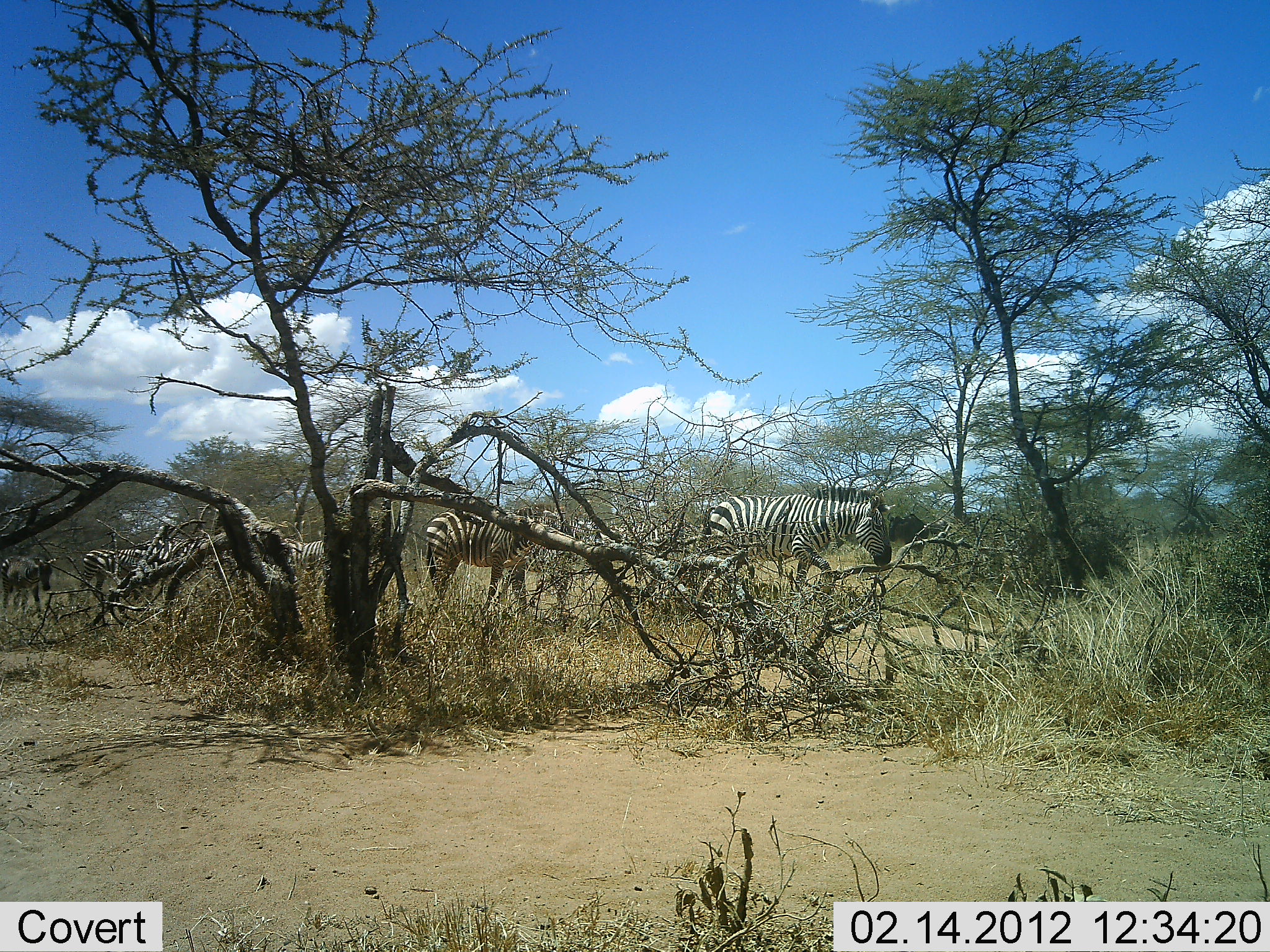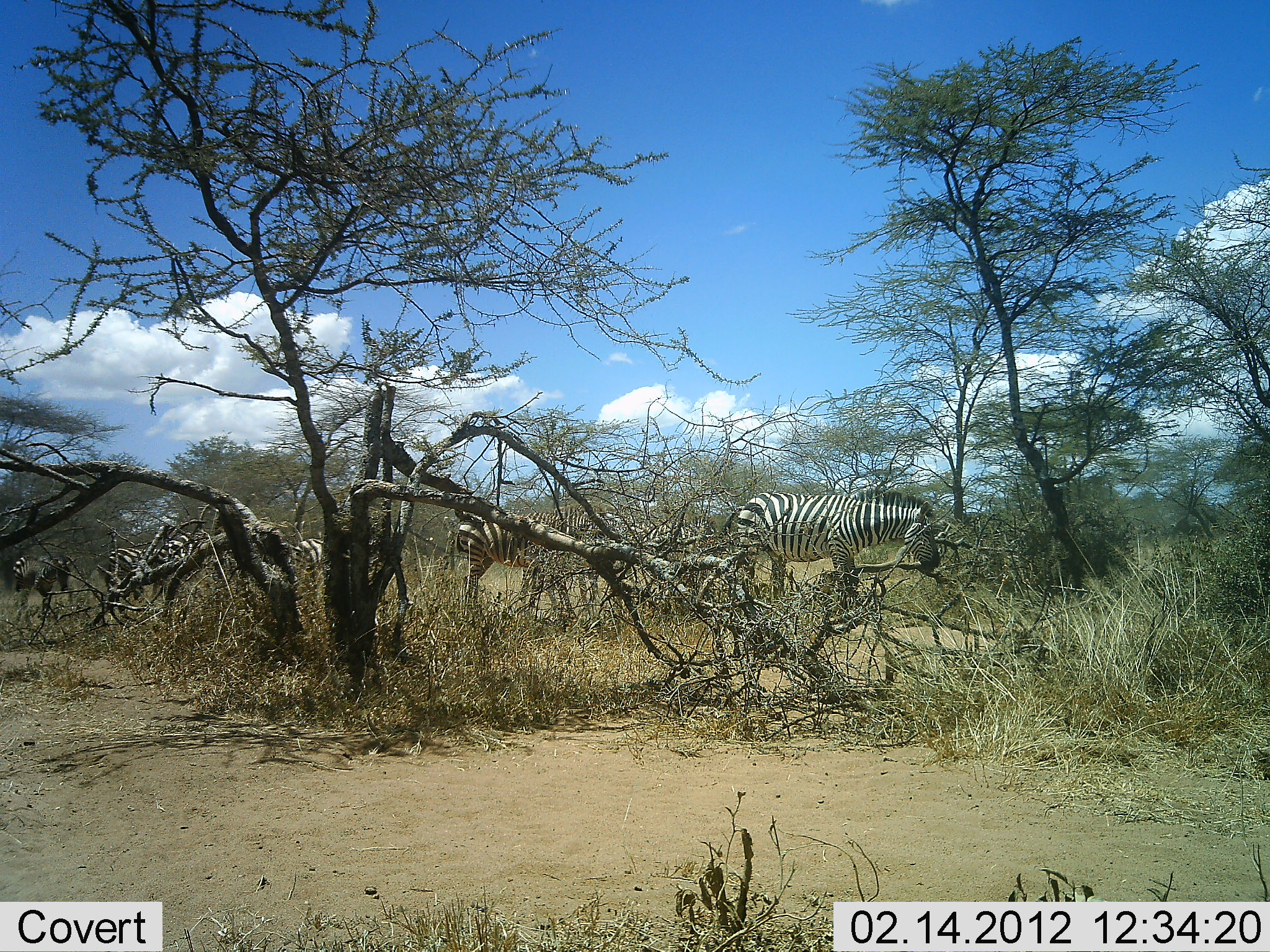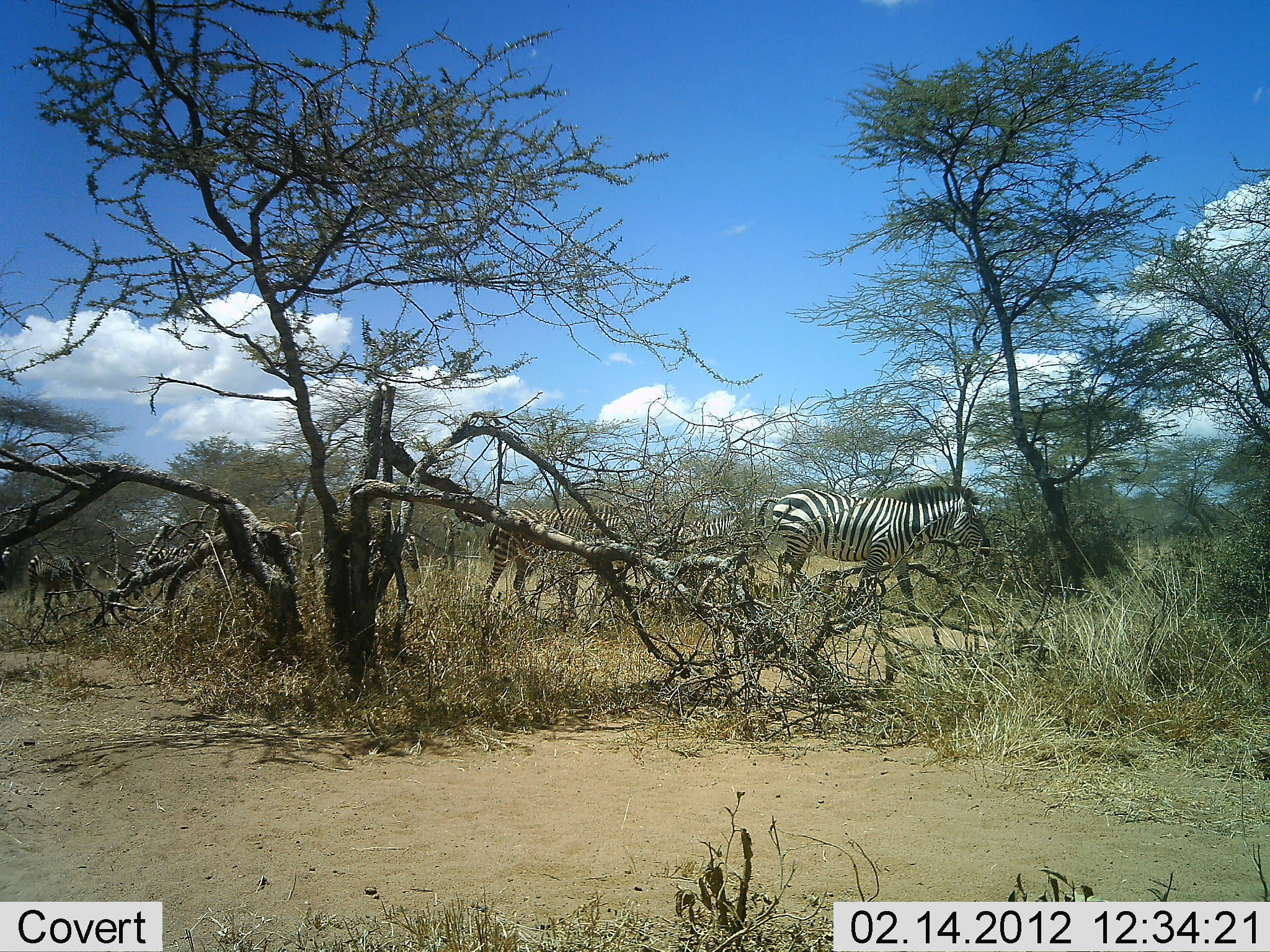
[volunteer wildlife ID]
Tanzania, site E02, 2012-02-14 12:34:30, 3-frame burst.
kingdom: Animalia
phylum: Chordata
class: Mammalia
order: Perissodactyla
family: Equidae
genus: Equus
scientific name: Equus quagga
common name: plains zebra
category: zebra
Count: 6.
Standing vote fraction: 11%.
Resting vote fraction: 0%.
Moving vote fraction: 89%.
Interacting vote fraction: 0%.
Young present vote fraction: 5%.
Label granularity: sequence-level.